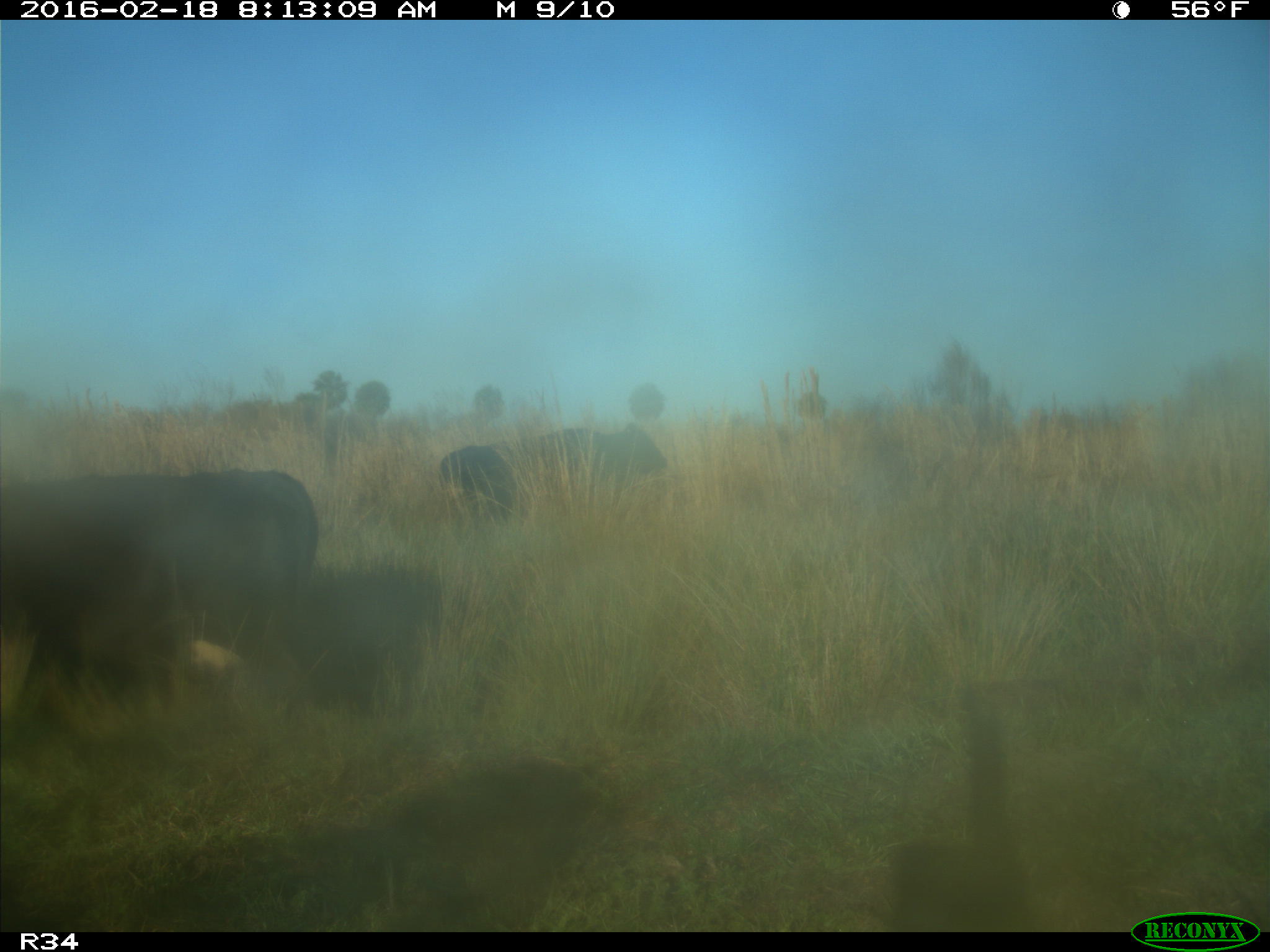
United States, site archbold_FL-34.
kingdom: Animalia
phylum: Chordata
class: Mammalia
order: Artiodactyla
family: Bovidae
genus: Bos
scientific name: Bos taurus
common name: domestic cow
Bos taurus (domestic cow).